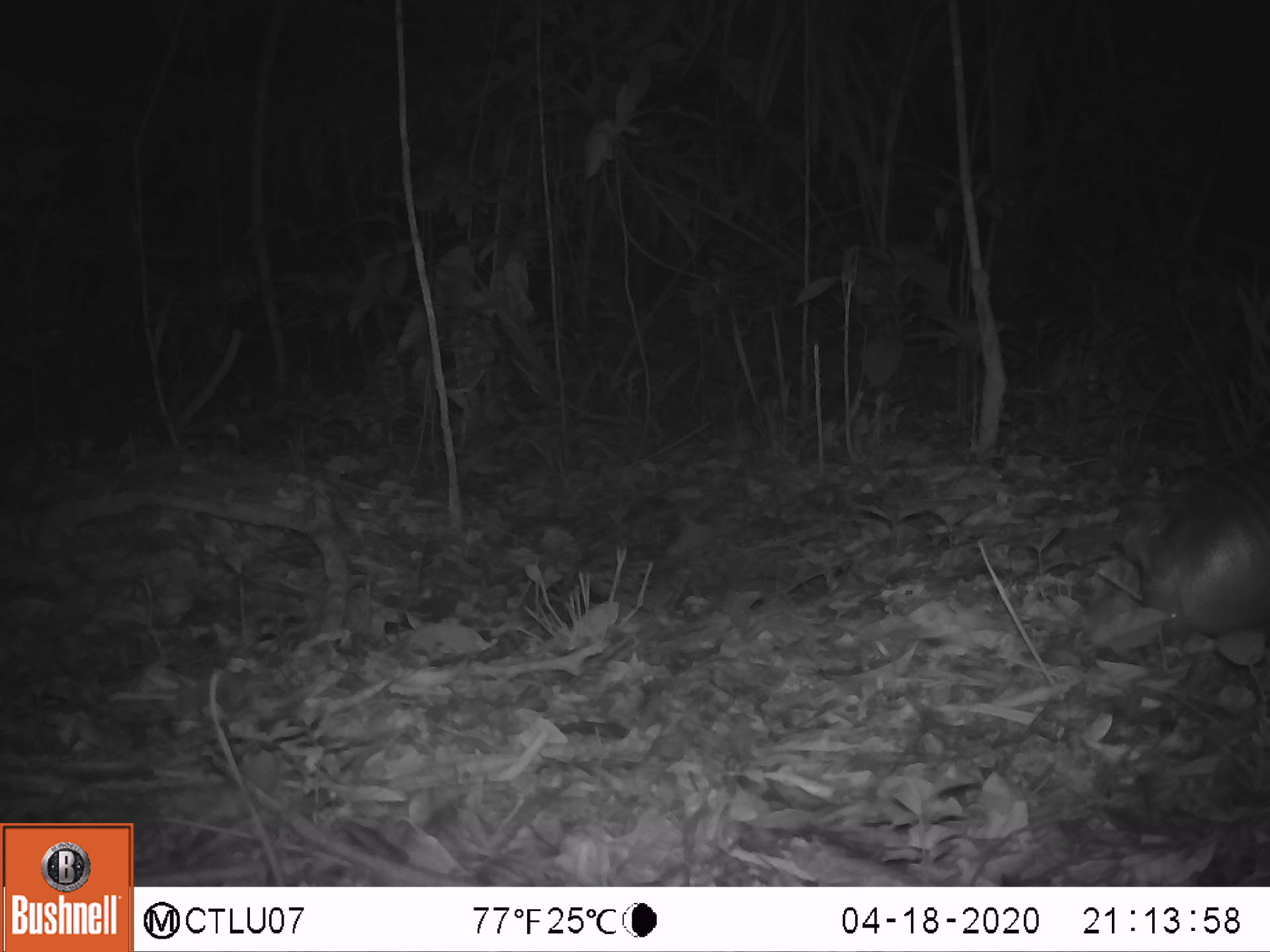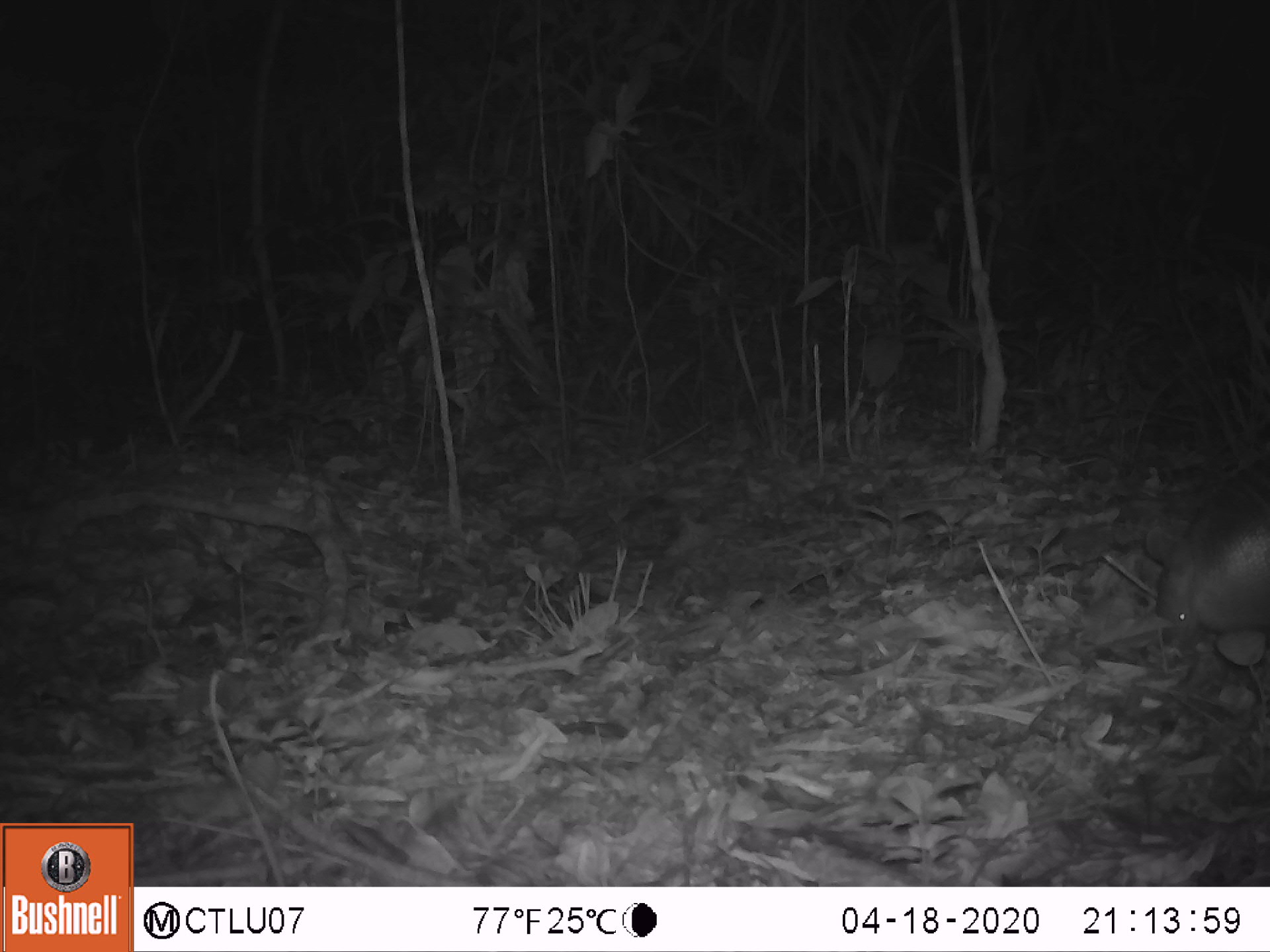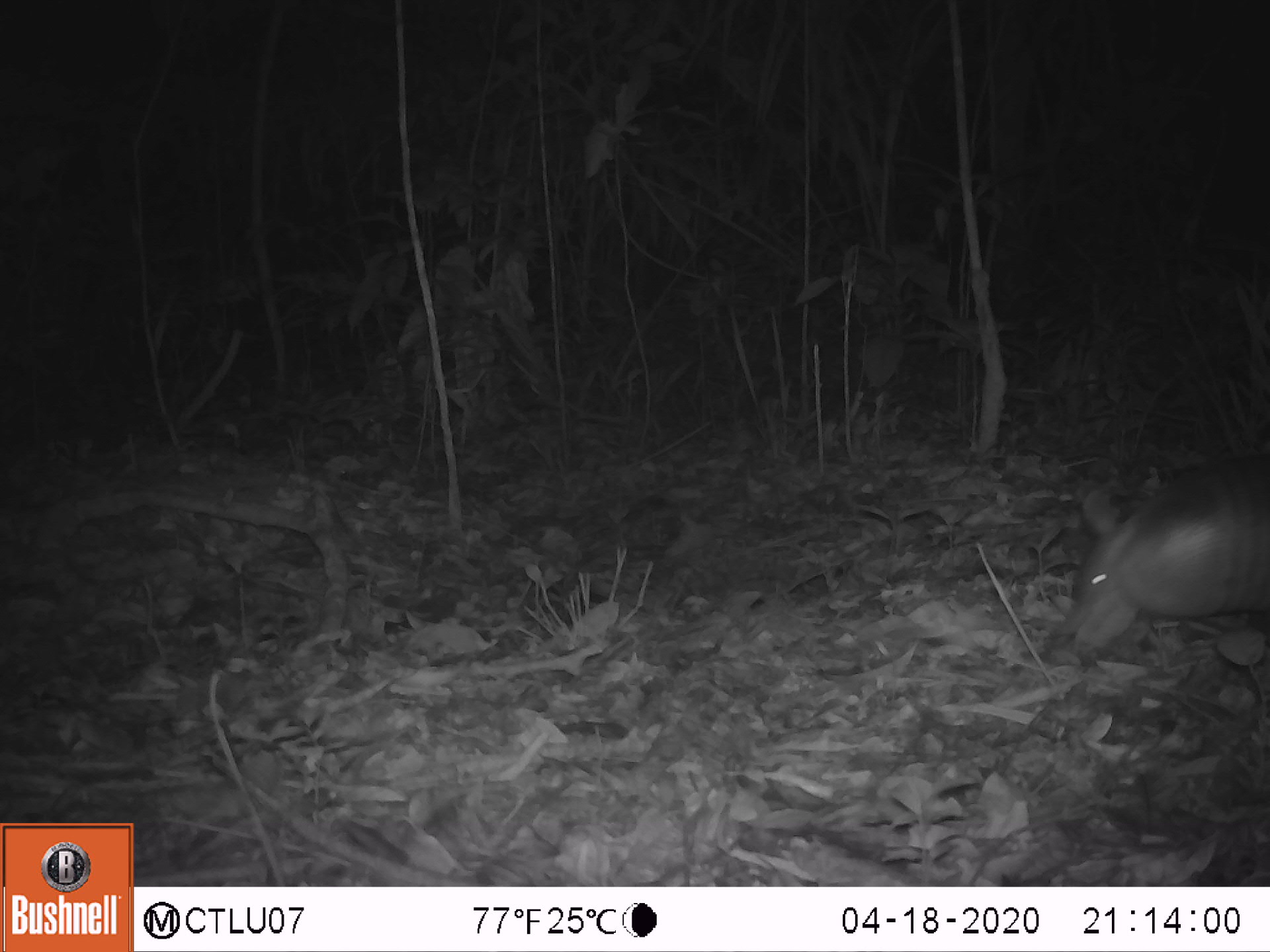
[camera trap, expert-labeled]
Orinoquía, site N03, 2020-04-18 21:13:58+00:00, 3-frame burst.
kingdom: Animalia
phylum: Chordata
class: Mammalia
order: Cingulata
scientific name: Cingulata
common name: armadillo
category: unknown armadillo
Unknown armadillo (armadillo) (Cingulata).